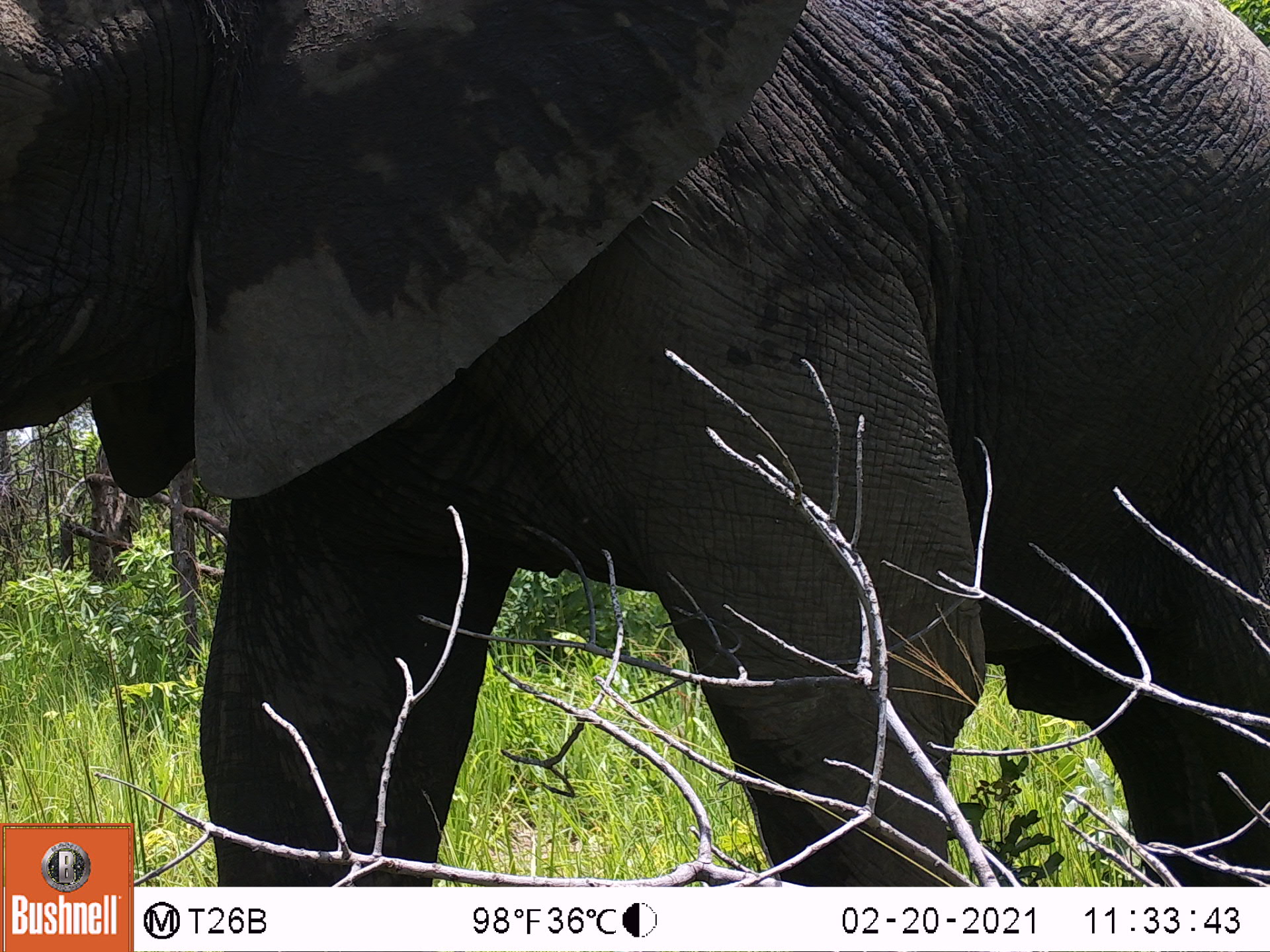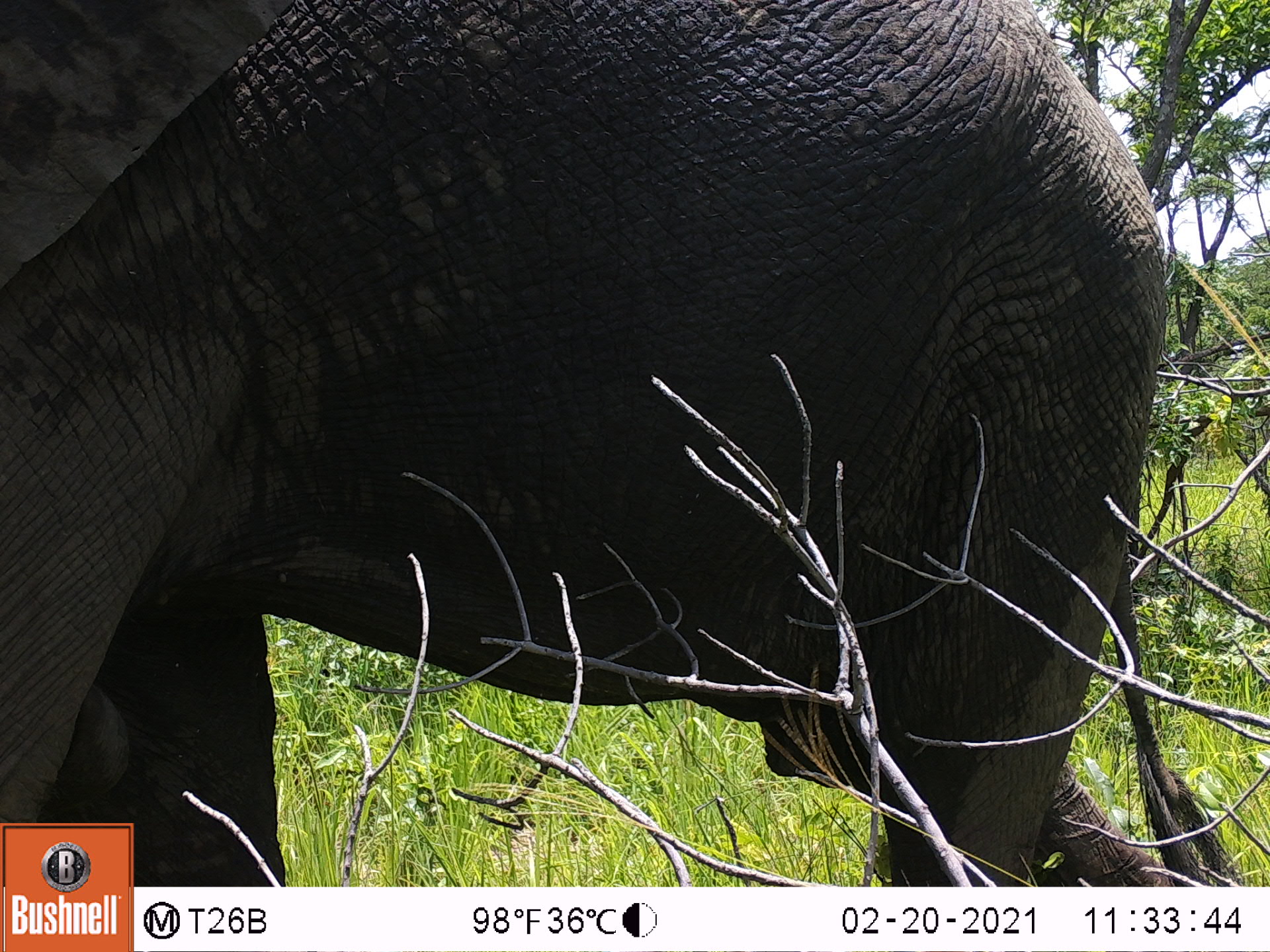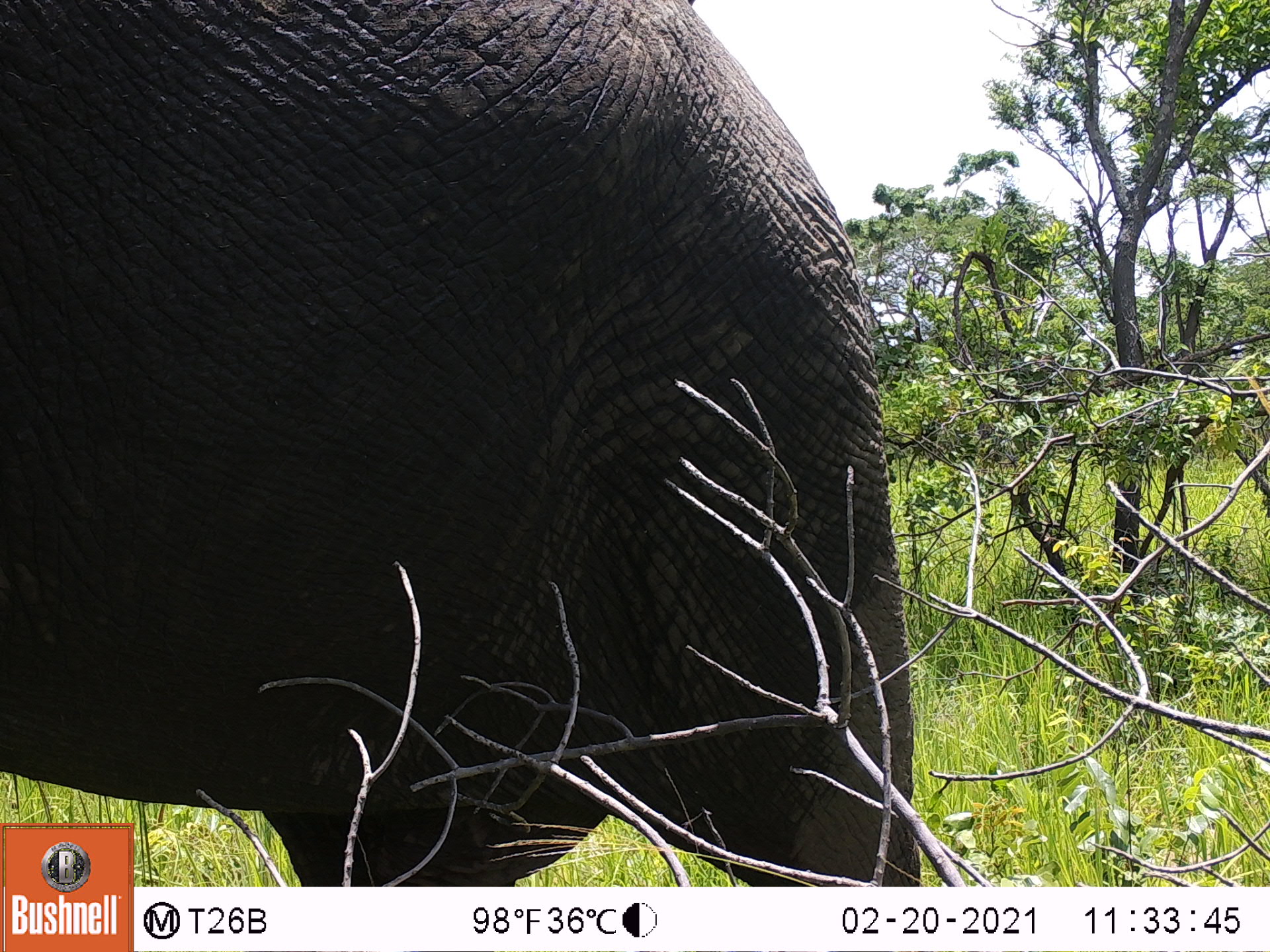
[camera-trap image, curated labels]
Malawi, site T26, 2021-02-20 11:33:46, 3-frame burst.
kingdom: Animalia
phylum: Chordata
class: Mammalia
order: Proboscidea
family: Elephantidae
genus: Loxodonta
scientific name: Loxodonta africana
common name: african savanna elephant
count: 1